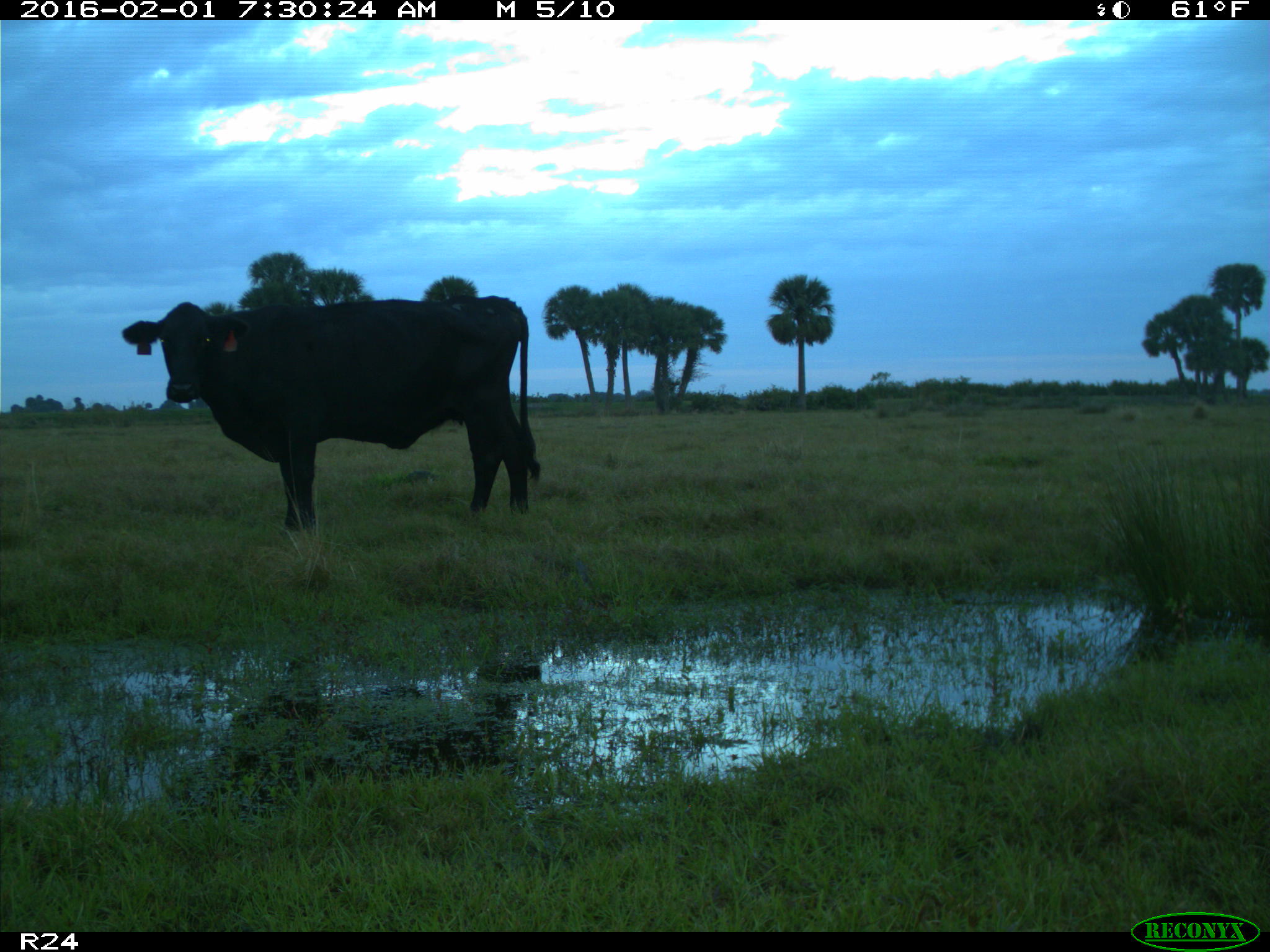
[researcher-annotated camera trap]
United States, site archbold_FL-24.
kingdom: Animalia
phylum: Chordata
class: Mammalia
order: Artiodactyla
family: Bovidae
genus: Bos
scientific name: Bos taurus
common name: domestic cow